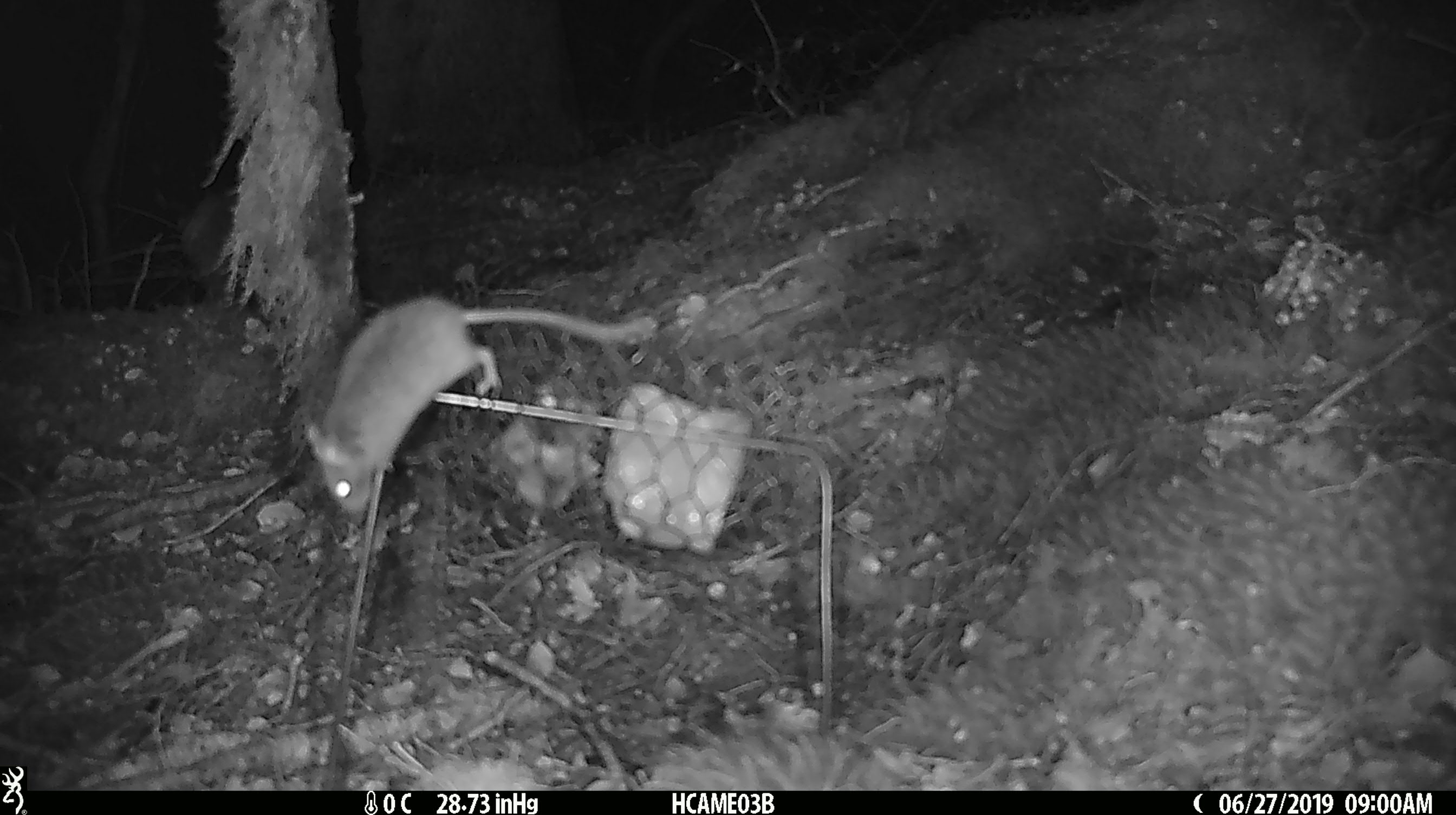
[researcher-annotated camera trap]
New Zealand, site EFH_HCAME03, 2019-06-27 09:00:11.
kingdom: Animalia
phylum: Chordata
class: Mammalia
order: Rodentia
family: Muridae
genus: Mus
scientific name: Mus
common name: mouse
Mouse (Mus).